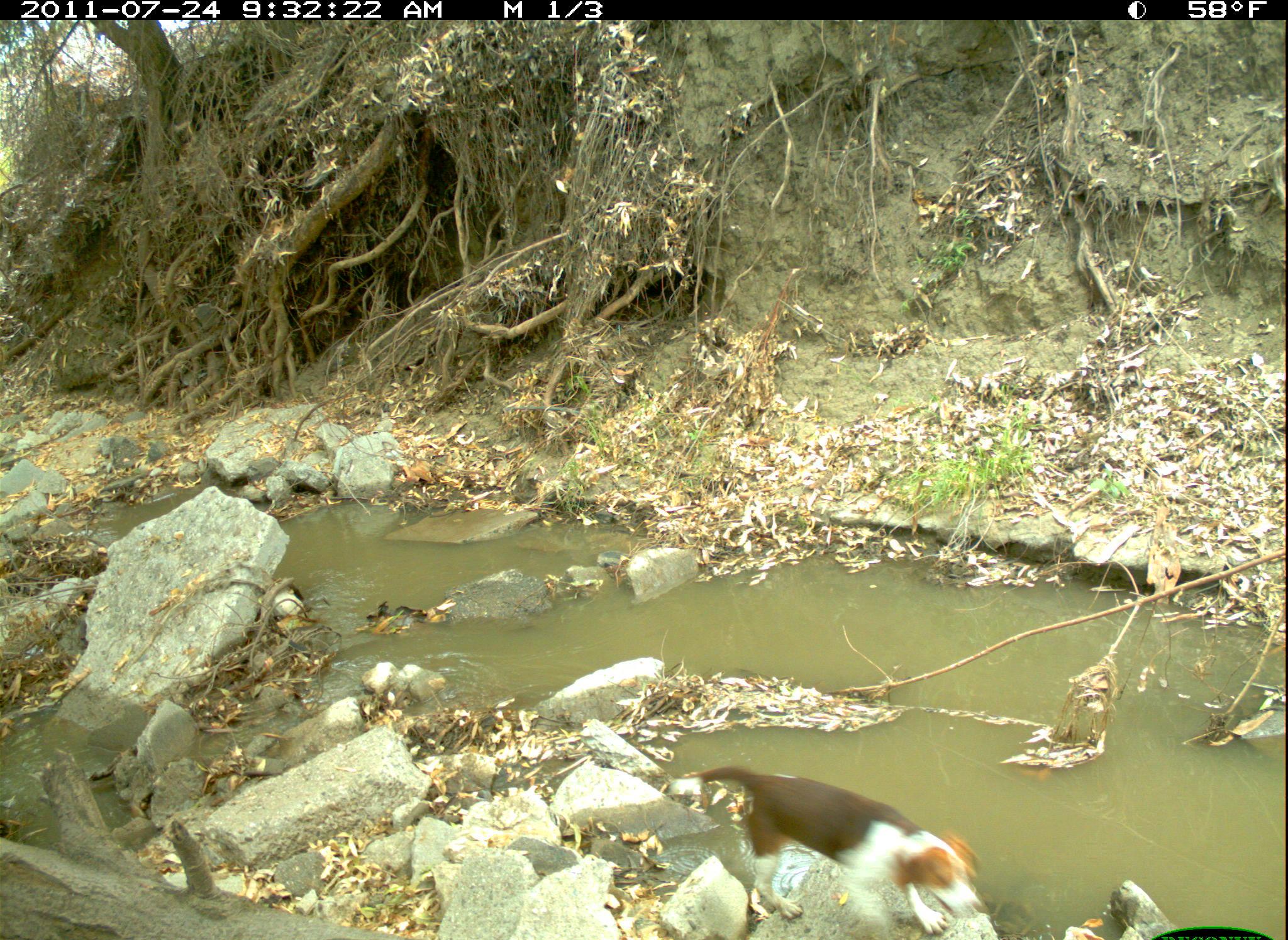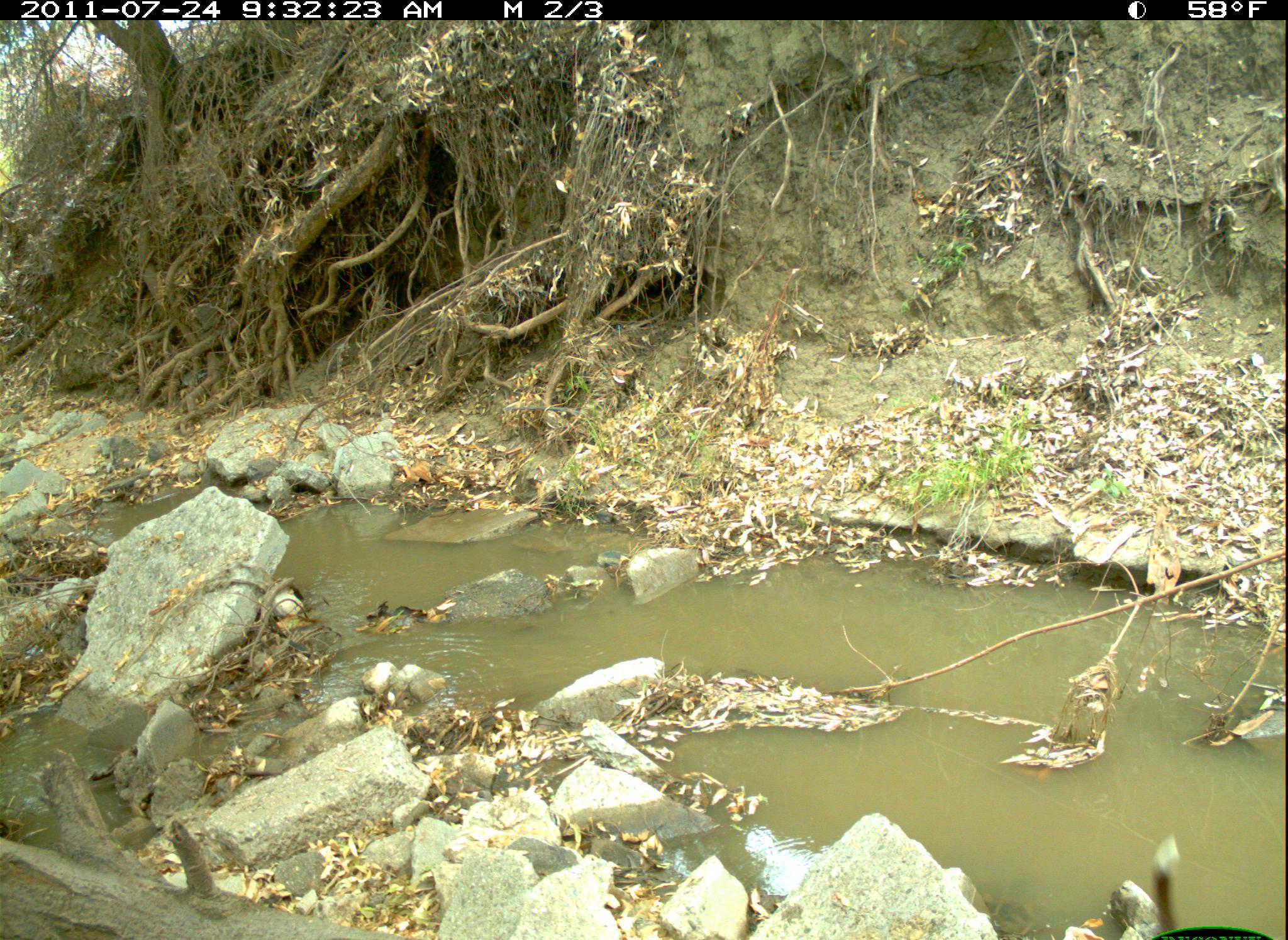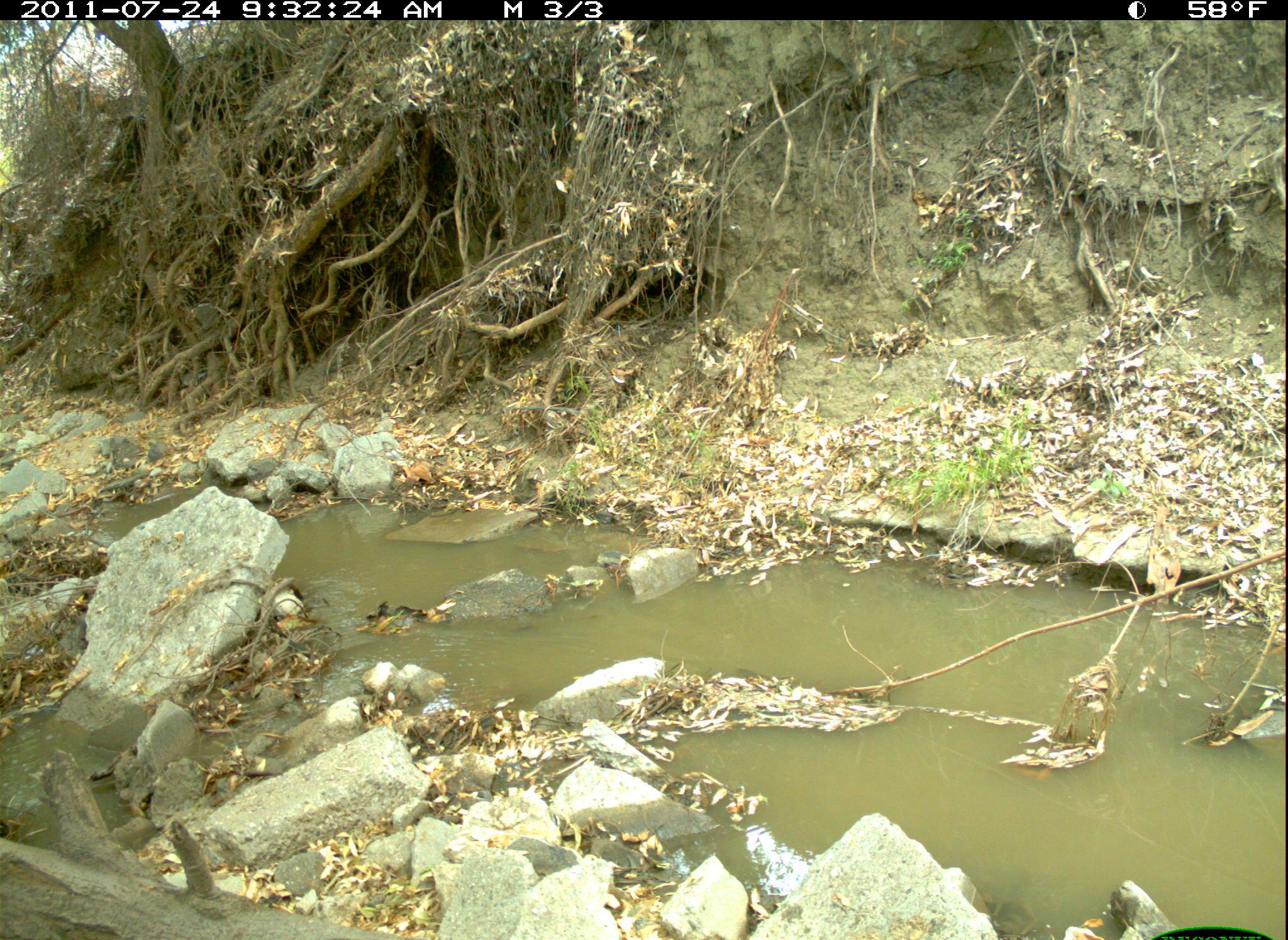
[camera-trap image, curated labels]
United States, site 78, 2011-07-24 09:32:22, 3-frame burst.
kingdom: Animalia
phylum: Chordata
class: Mammalia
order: Carnivora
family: Canidae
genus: Canis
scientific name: Canis familiaris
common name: domestic dog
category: dog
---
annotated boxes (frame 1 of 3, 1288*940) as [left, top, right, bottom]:
dog: [676, 747, 1001, 940]